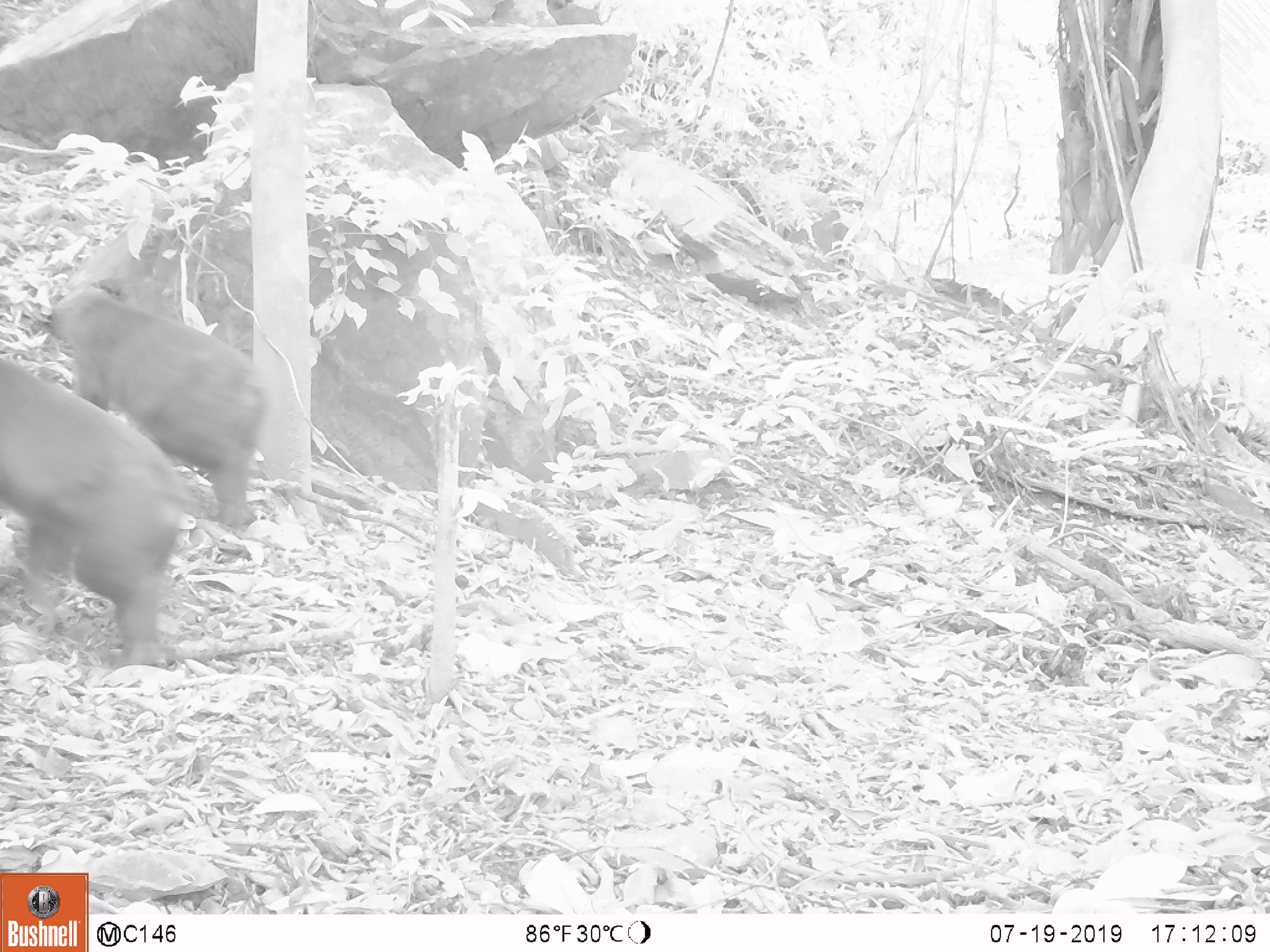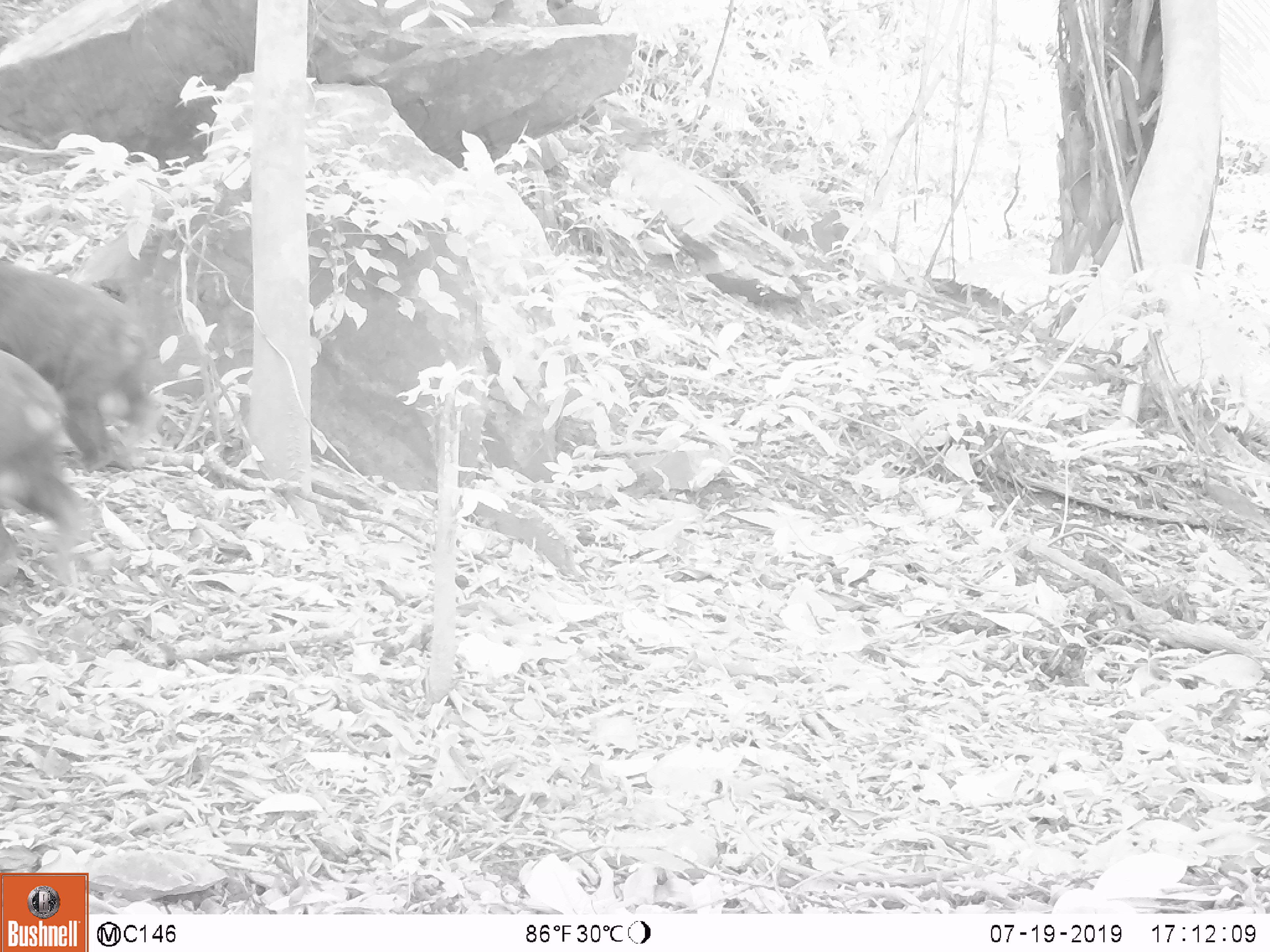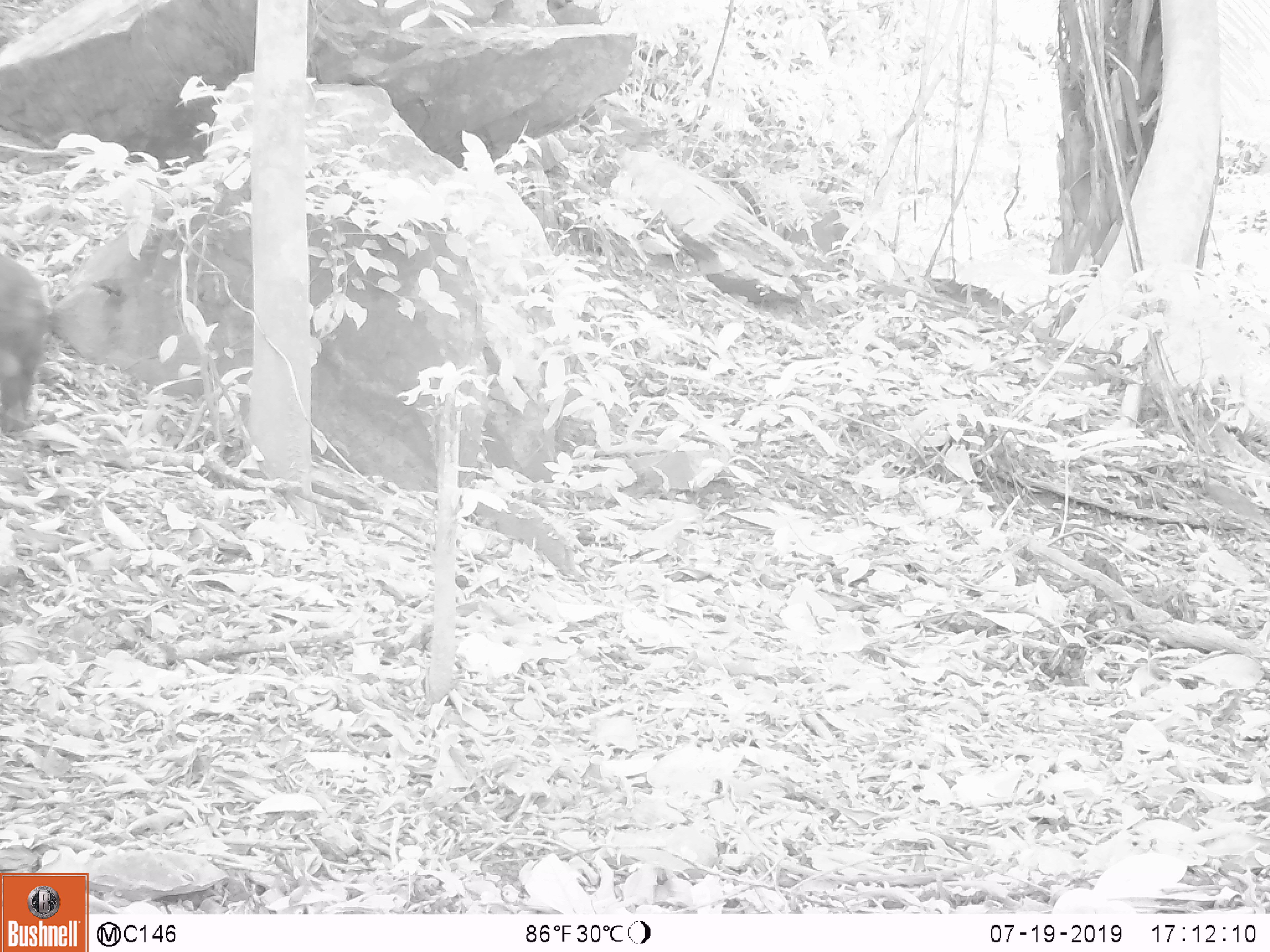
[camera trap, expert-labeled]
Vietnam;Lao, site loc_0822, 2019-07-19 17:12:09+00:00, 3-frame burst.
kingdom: Animalia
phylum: Chordata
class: Mammalia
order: Primates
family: Cercopithecidae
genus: Macaca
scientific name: Macaca arctoides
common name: stump-tailed macaque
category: stump tailed macaque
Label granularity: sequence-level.